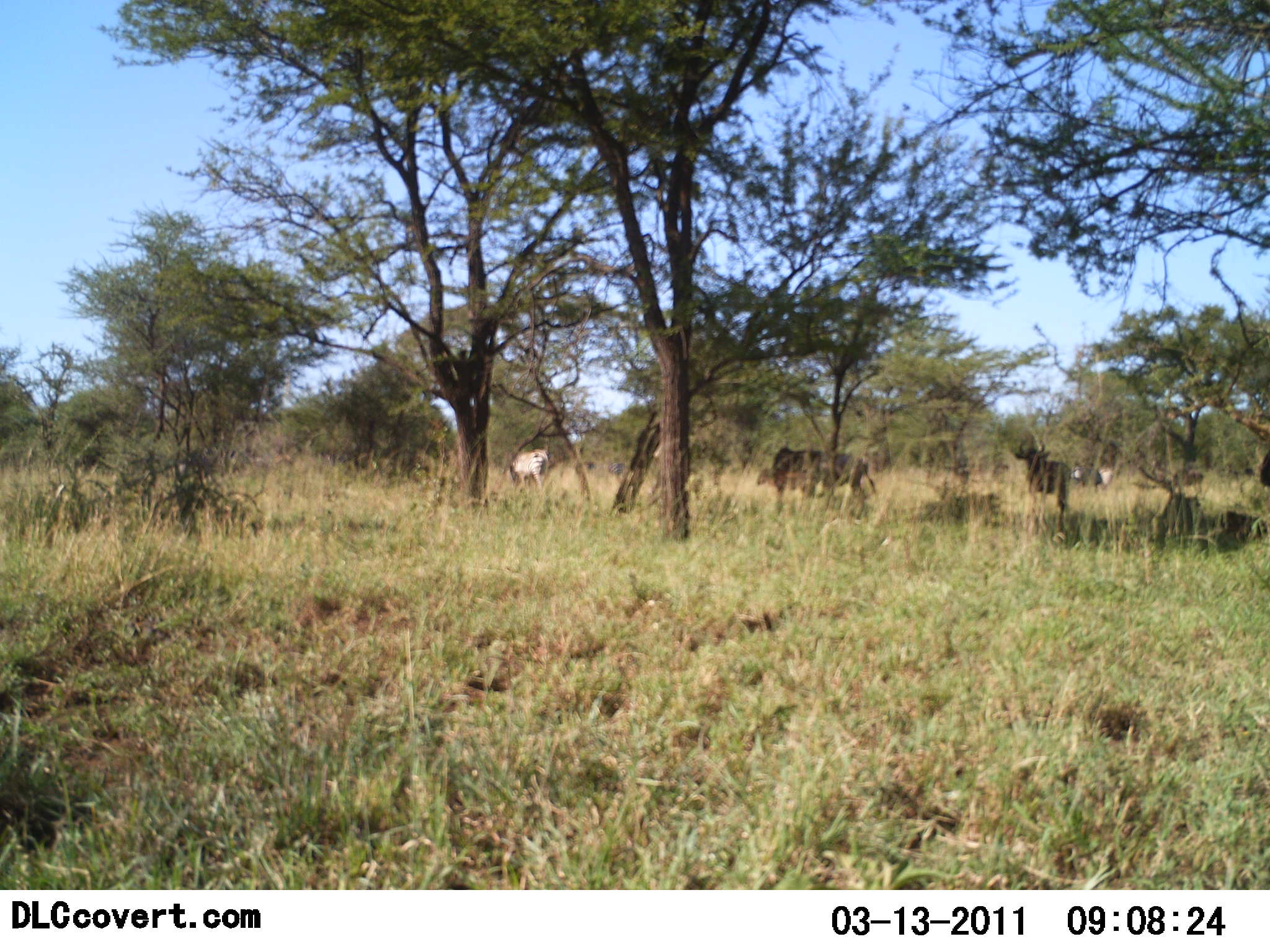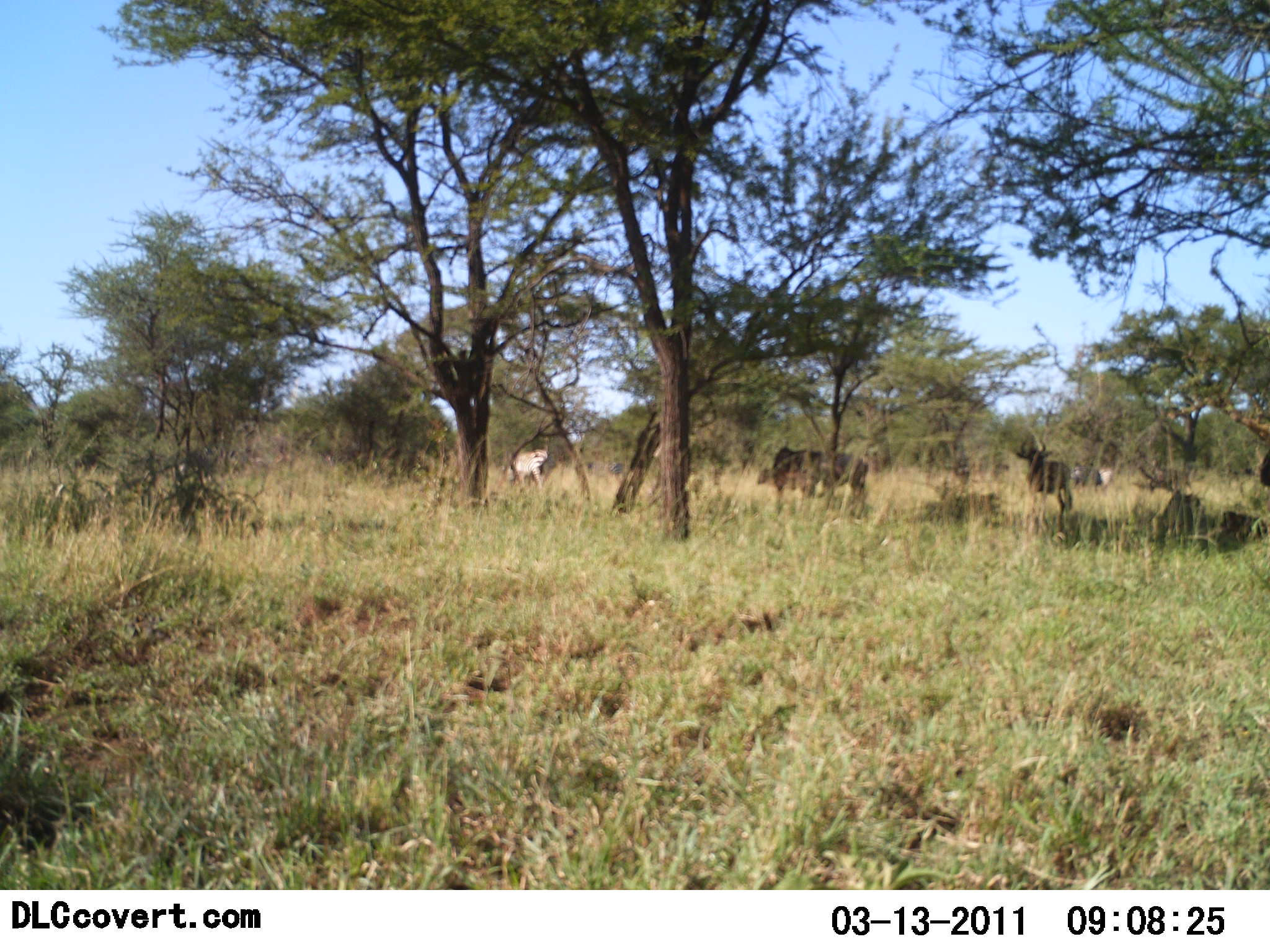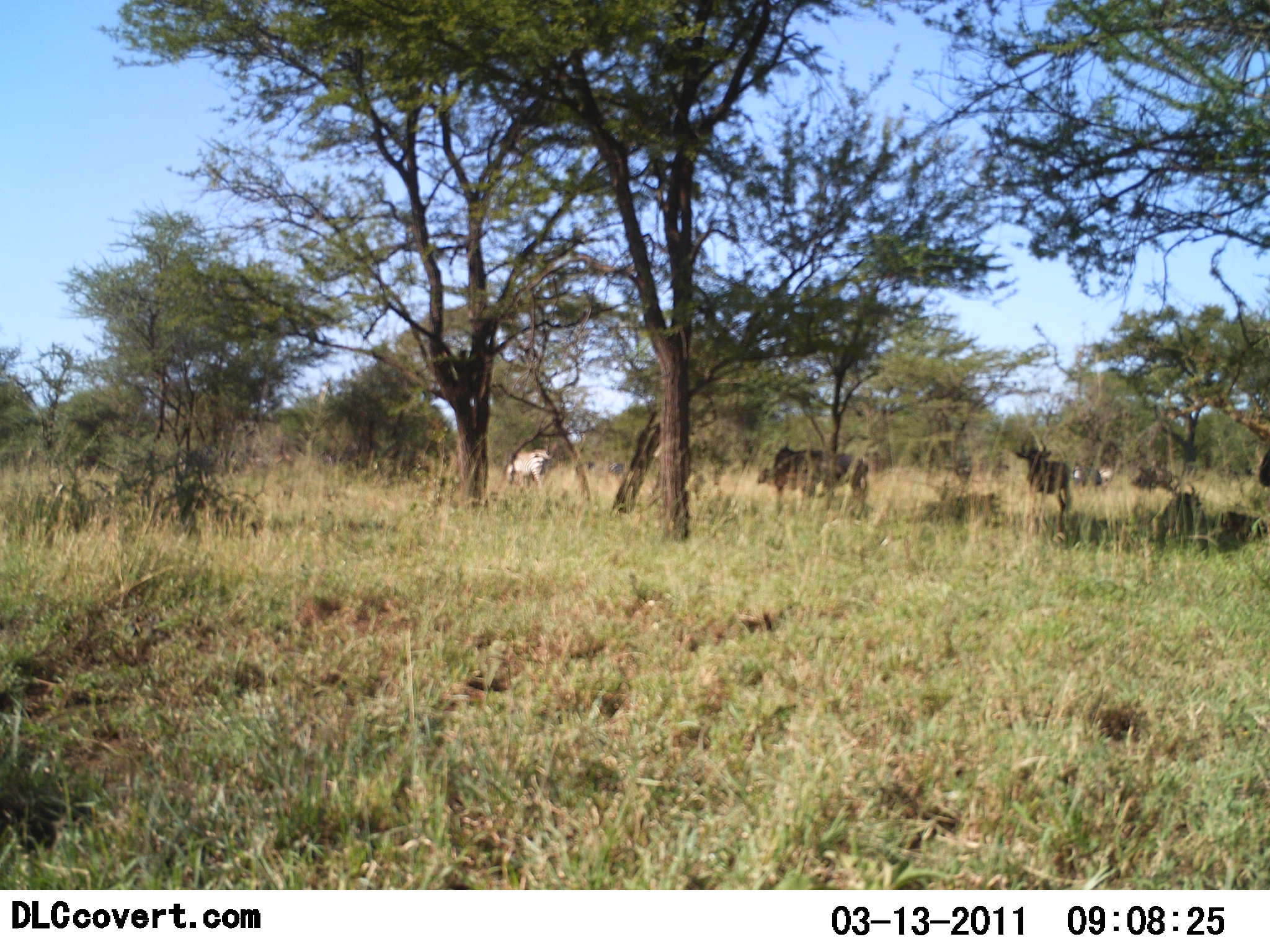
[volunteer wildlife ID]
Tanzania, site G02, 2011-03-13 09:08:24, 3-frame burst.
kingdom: Animalia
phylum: Chordata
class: Mammalia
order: Artiodactyla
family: Bovidae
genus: Connochaetes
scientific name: Connochaetes taurinus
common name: blue wildebeest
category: wildebeest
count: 4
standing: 61%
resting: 39%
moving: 33%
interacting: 0%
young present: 0%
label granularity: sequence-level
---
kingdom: Animalia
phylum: Chordata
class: Mammalia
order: Perissodactyla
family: Equidae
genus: Equus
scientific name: Equus quagga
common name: plains zebra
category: zebra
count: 1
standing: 22%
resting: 0%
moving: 0%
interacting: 0%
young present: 0%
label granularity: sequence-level